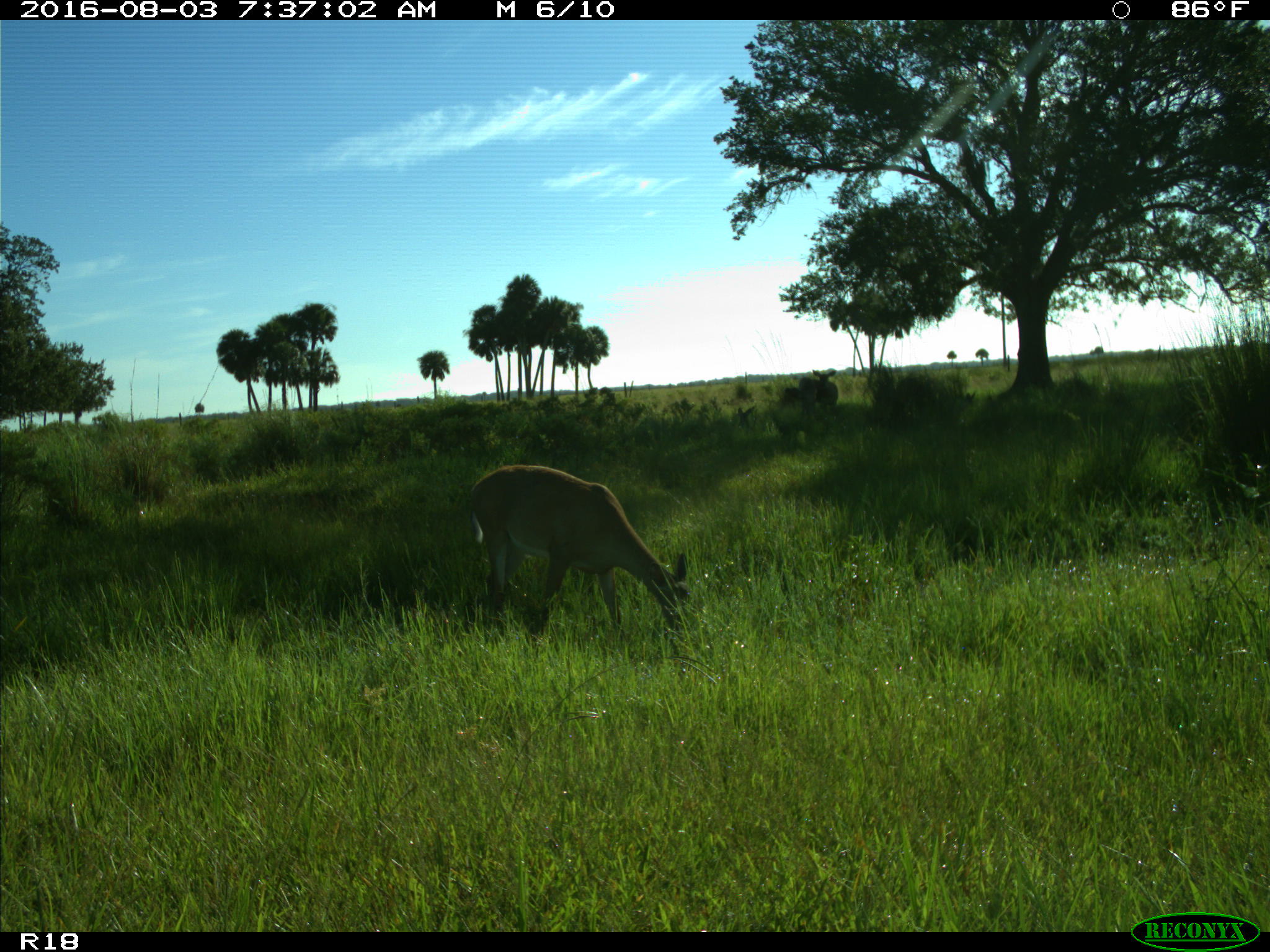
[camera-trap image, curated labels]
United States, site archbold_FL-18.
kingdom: Animalia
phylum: Chordata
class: Mammalia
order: Artiodactyla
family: Cervidae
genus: Odocoileus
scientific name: Odocoileus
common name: deer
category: unidentified deer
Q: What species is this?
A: Unidentified deer (deer) (Odocoileus).